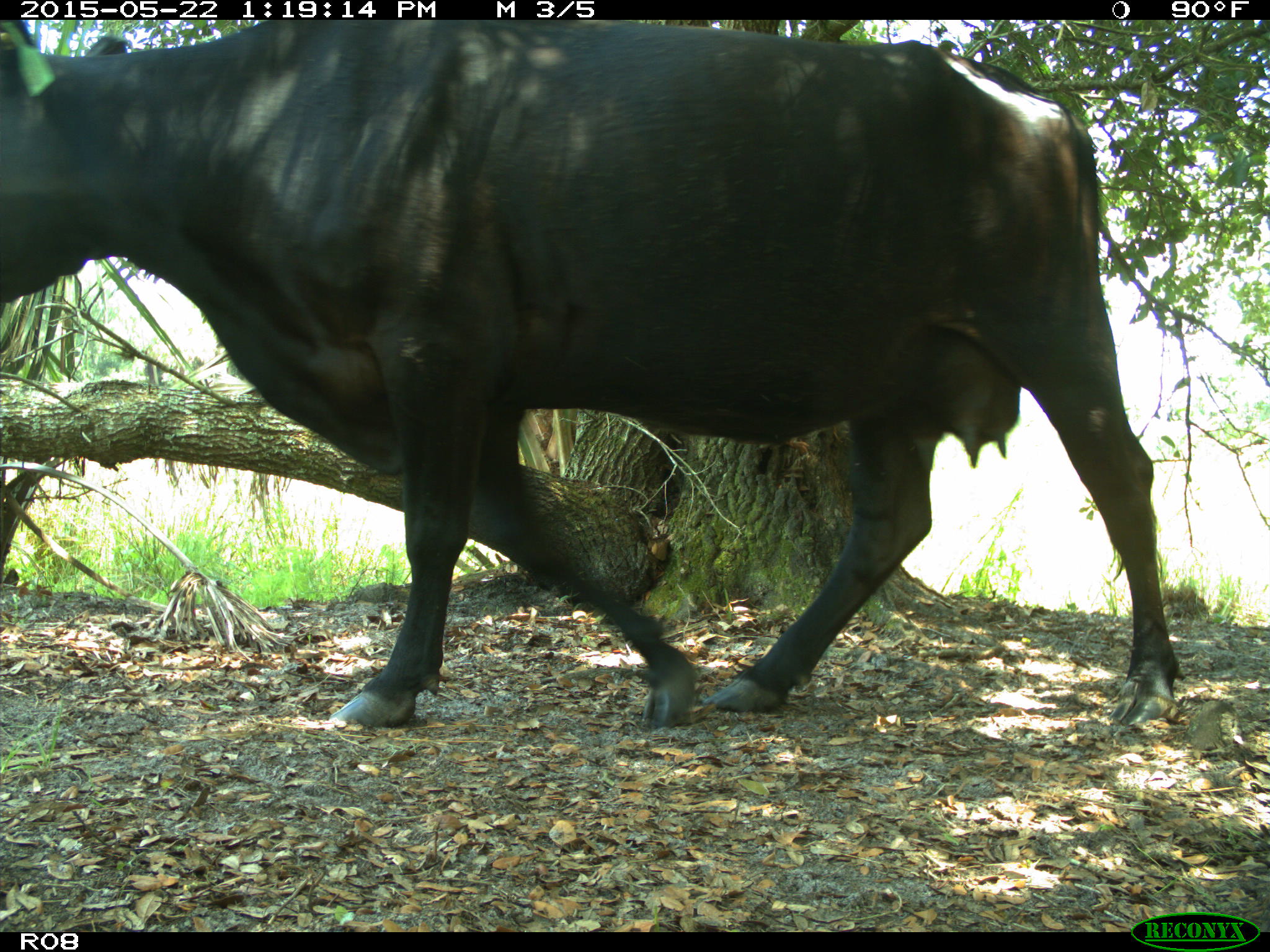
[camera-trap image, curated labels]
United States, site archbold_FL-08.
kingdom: Animalia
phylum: Chordata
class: Mammalia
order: Artiodactyla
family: Bovidae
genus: Bos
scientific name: Bos taurus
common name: domestic cow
Bos taurus (domestic cow).